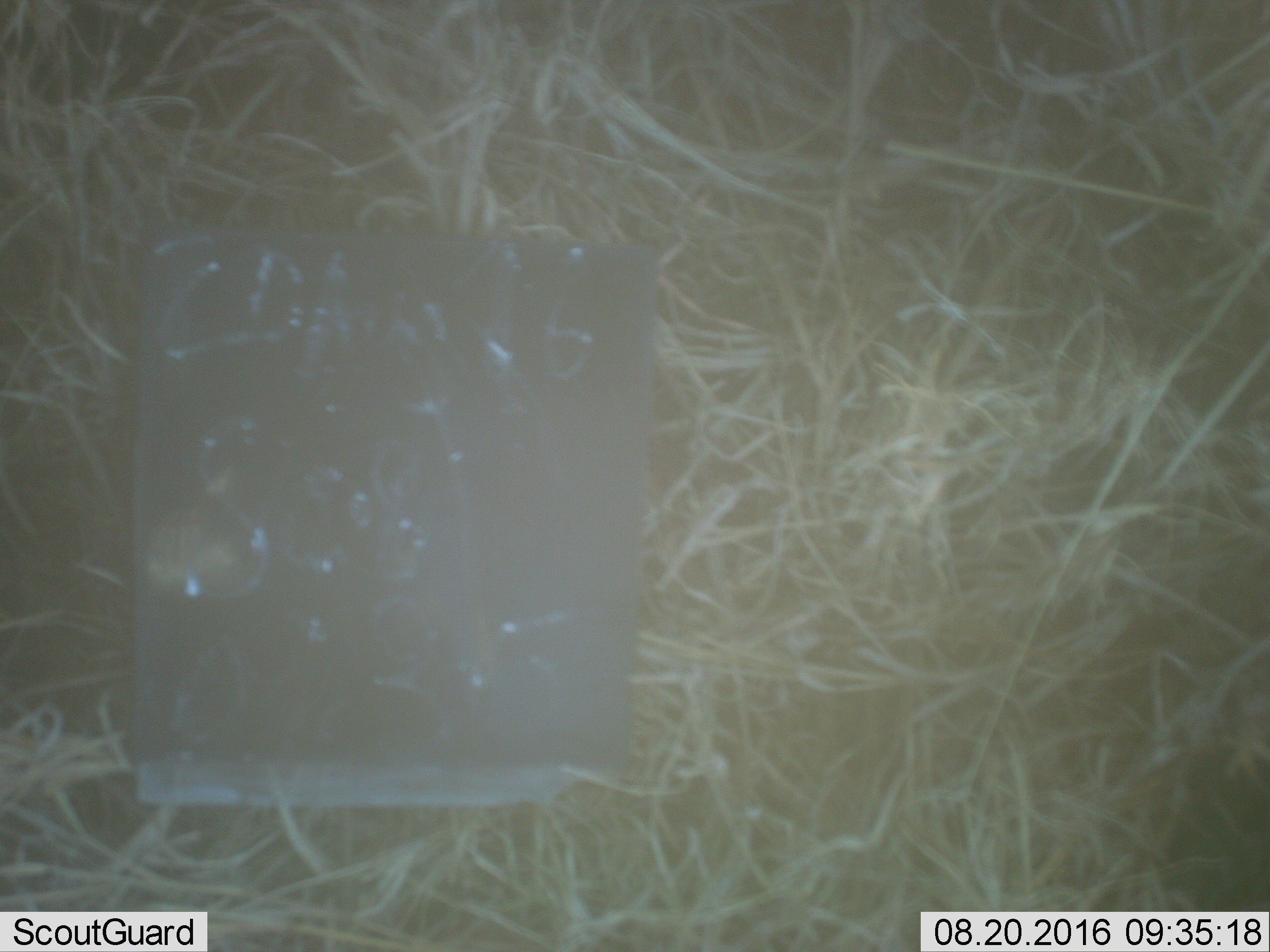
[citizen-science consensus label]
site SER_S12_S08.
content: unidentified animal